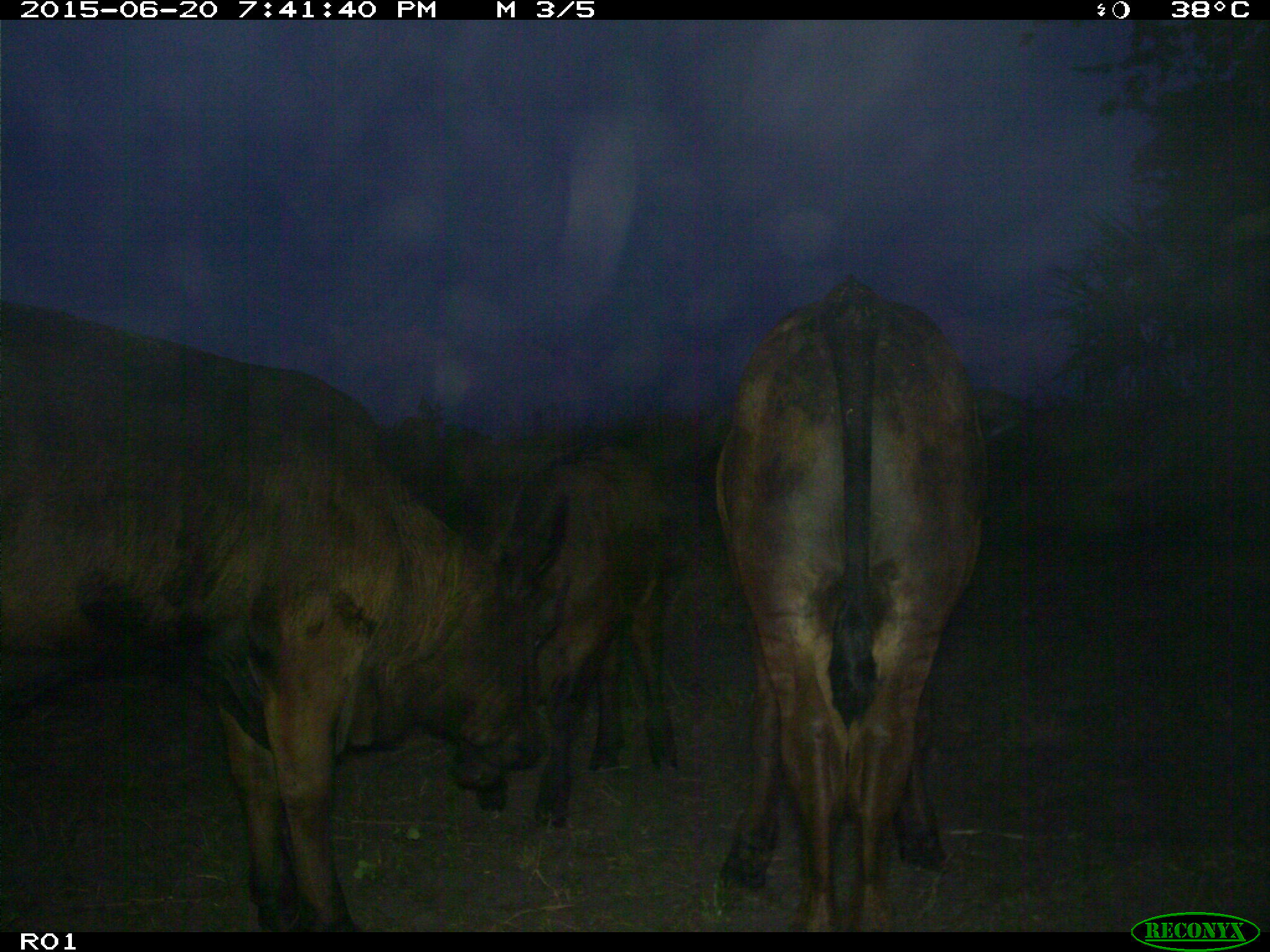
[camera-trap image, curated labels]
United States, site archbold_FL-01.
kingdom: Animalia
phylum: Chordata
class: Mammalia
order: Artiodactyla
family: Bovidae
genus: Bos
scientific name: Bos taurus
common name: domestic cow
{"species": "Bos taurus (domestic cow)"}